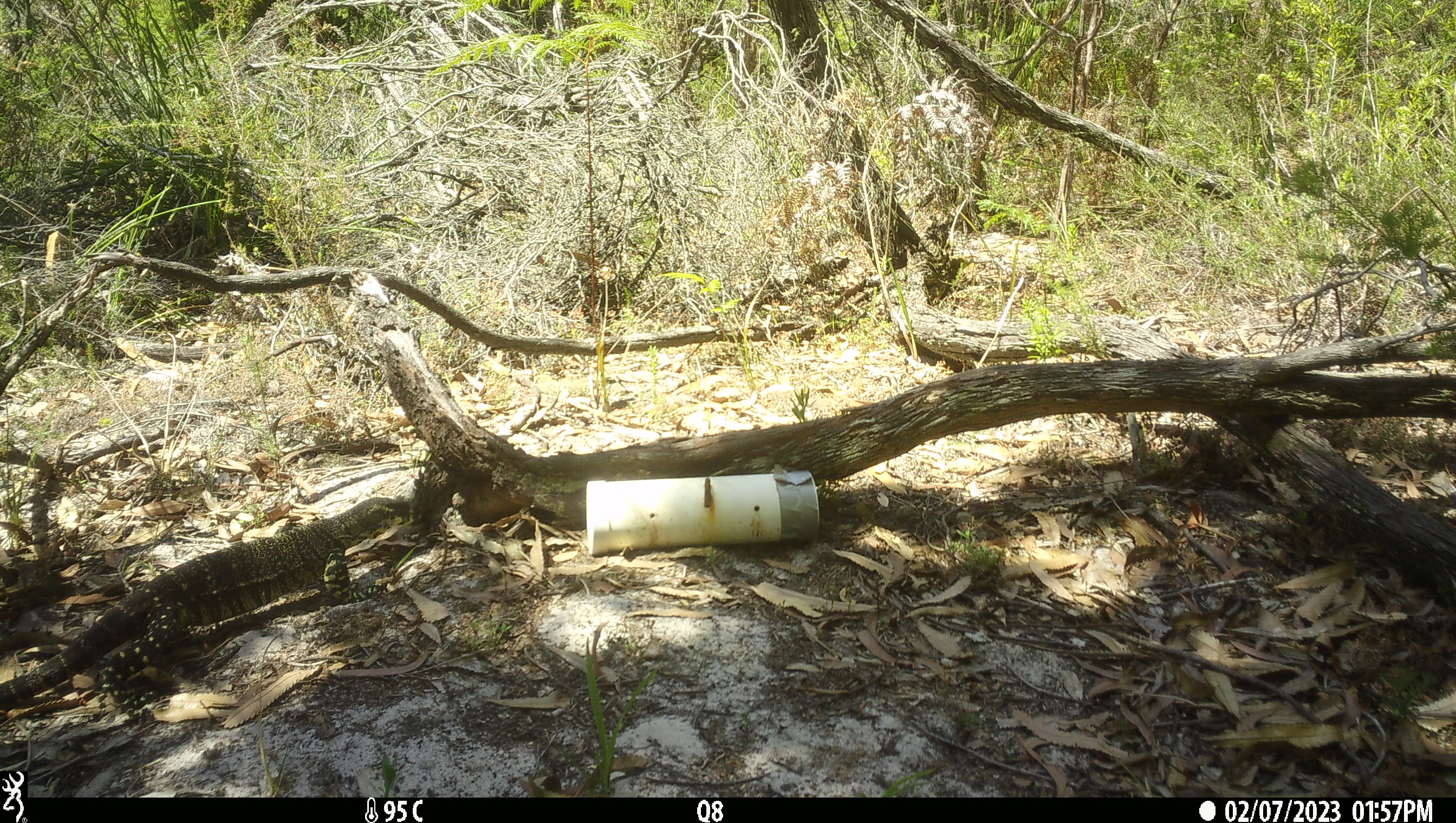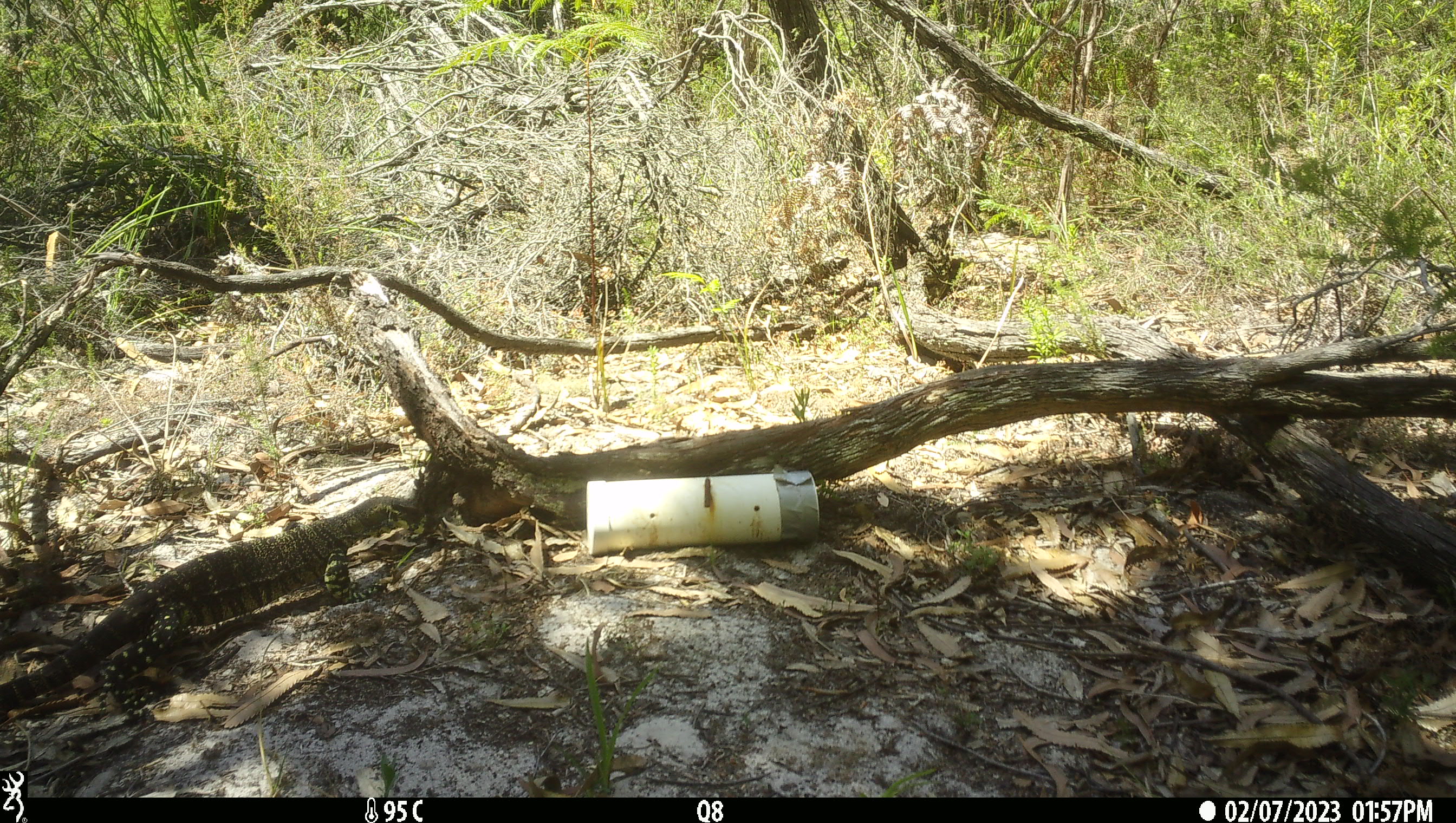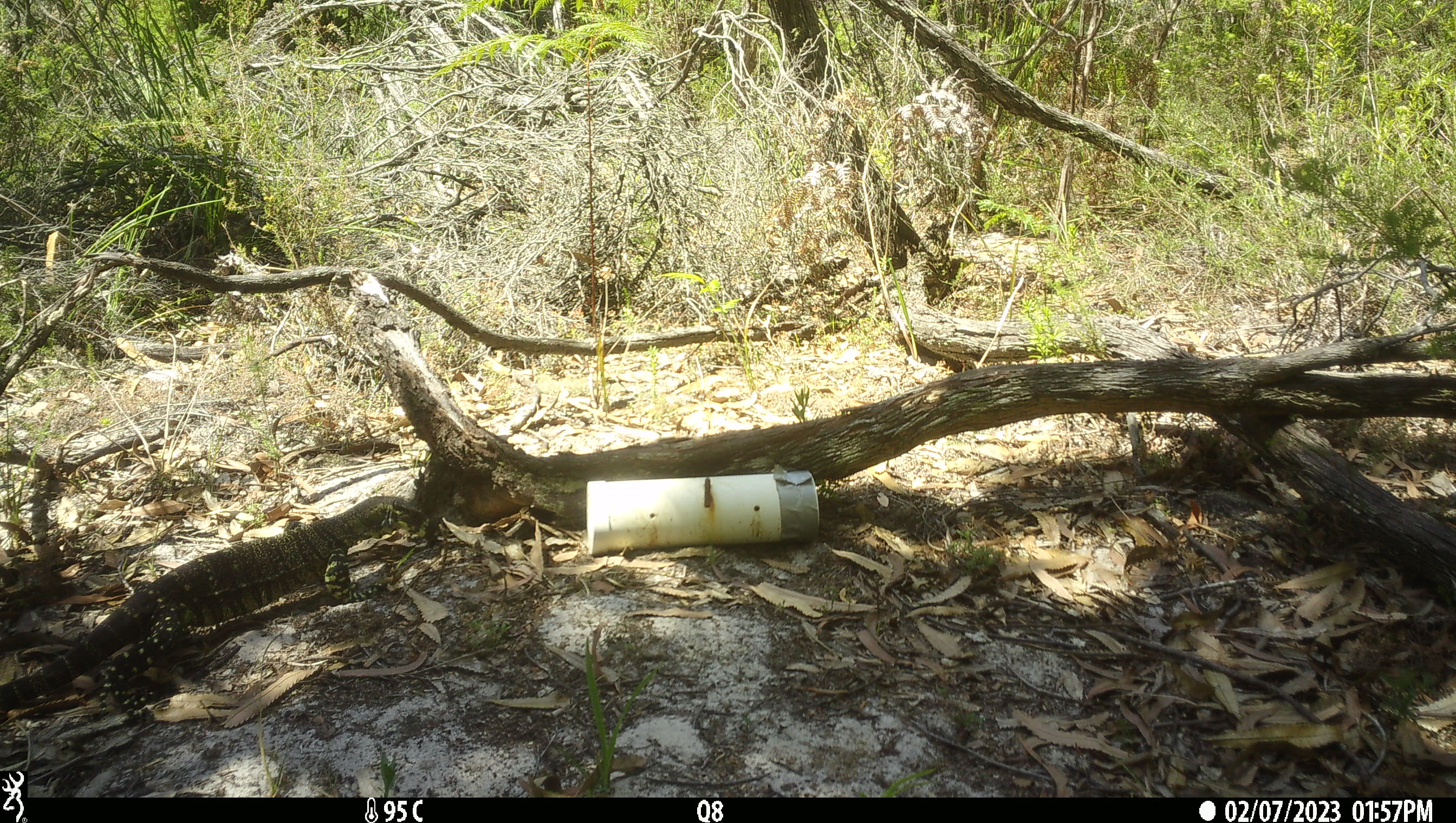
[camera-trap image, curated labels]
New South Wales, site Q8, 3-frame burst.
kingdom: Animalia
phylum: Chordata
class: Reptilia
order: Squamata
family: Varanidae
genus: Varanus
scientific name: Varanus varius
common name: lace monitor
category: goanna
Goanna (lace monitor) (Varanus varius).